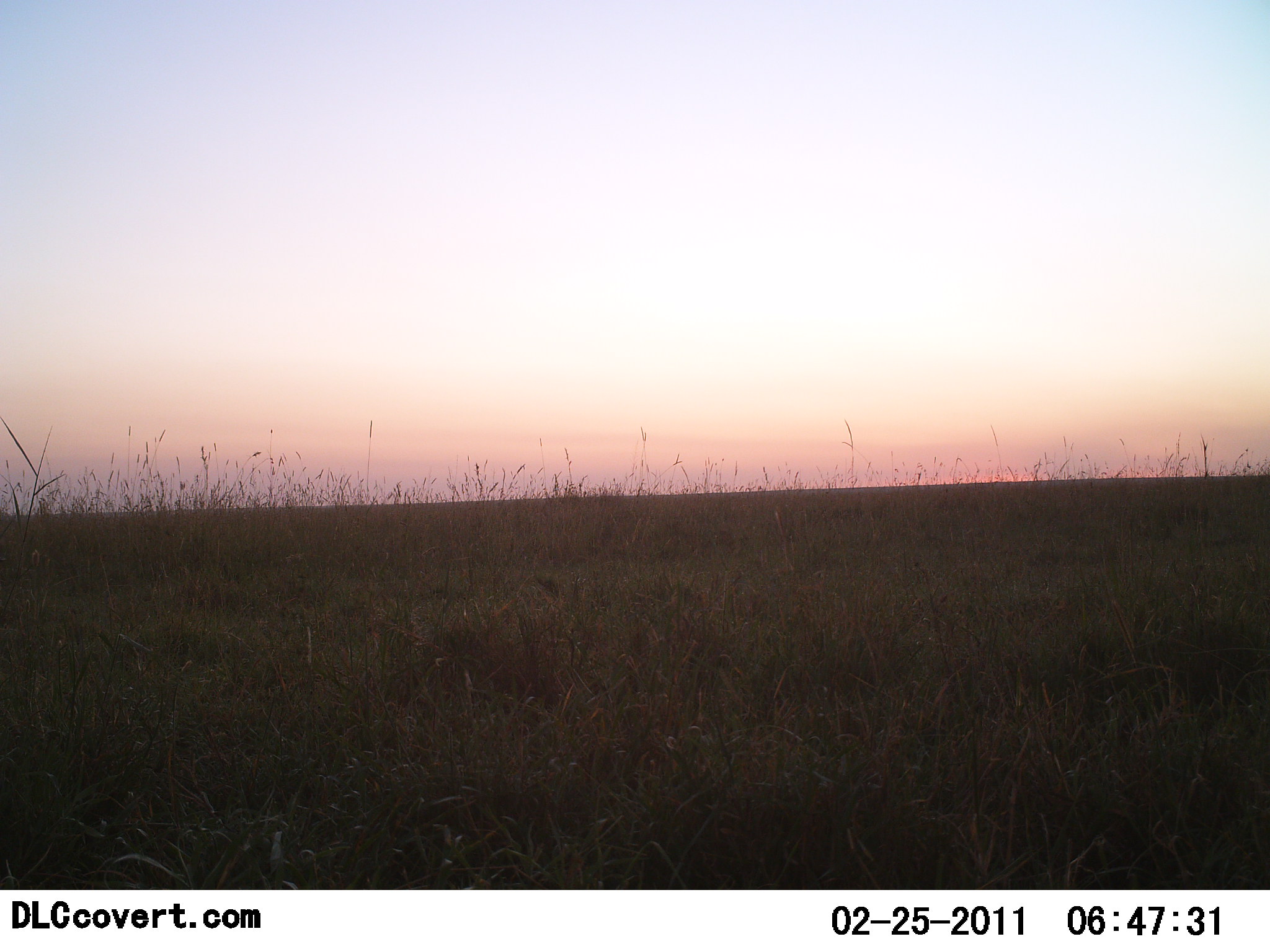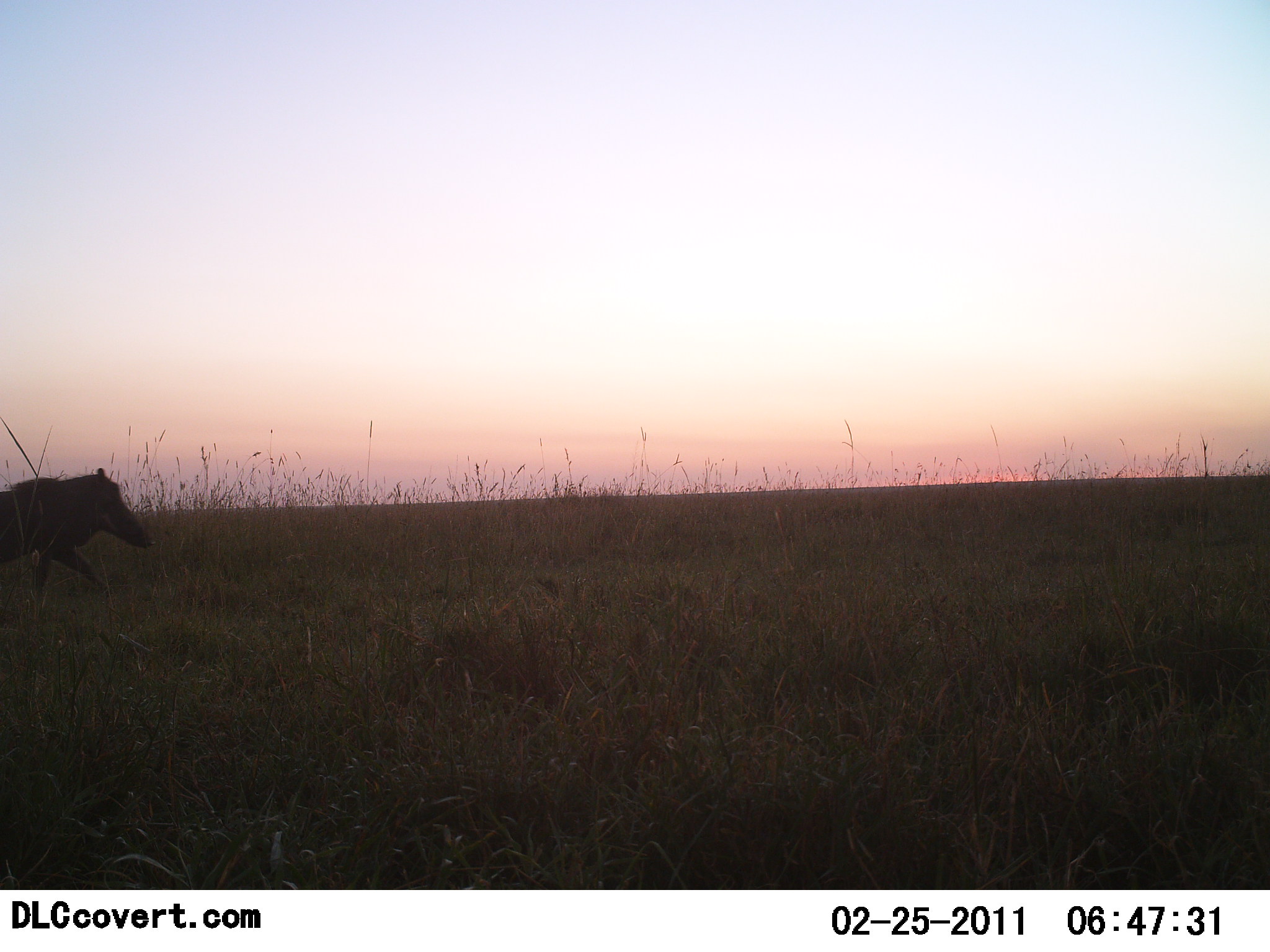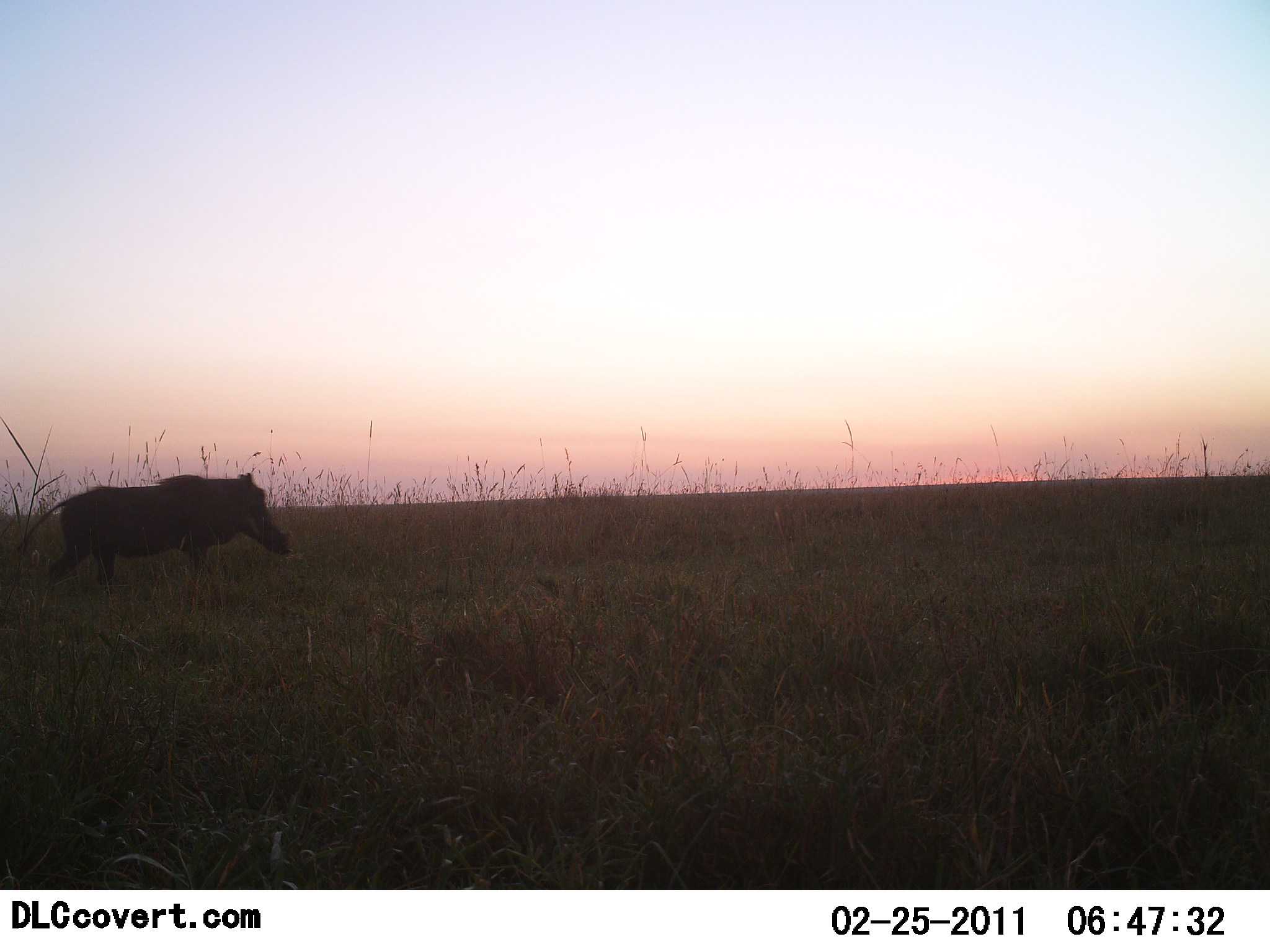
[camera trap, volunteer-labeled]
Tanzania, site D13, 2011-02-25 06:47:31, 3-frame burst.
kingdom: Animalia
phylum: Chordata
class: Mammalia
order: Artiodactyla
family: Suidae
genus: Phacochoerus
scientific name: Phacochoerus africanus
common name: warthog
Warthog (Phacochoerus africanus), count 1. Behavior (volunteer vote fractions): standing 0%, resting 0%, moving 100%, interacting 0%. Young present (vote fraction): 0%. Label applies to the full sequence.